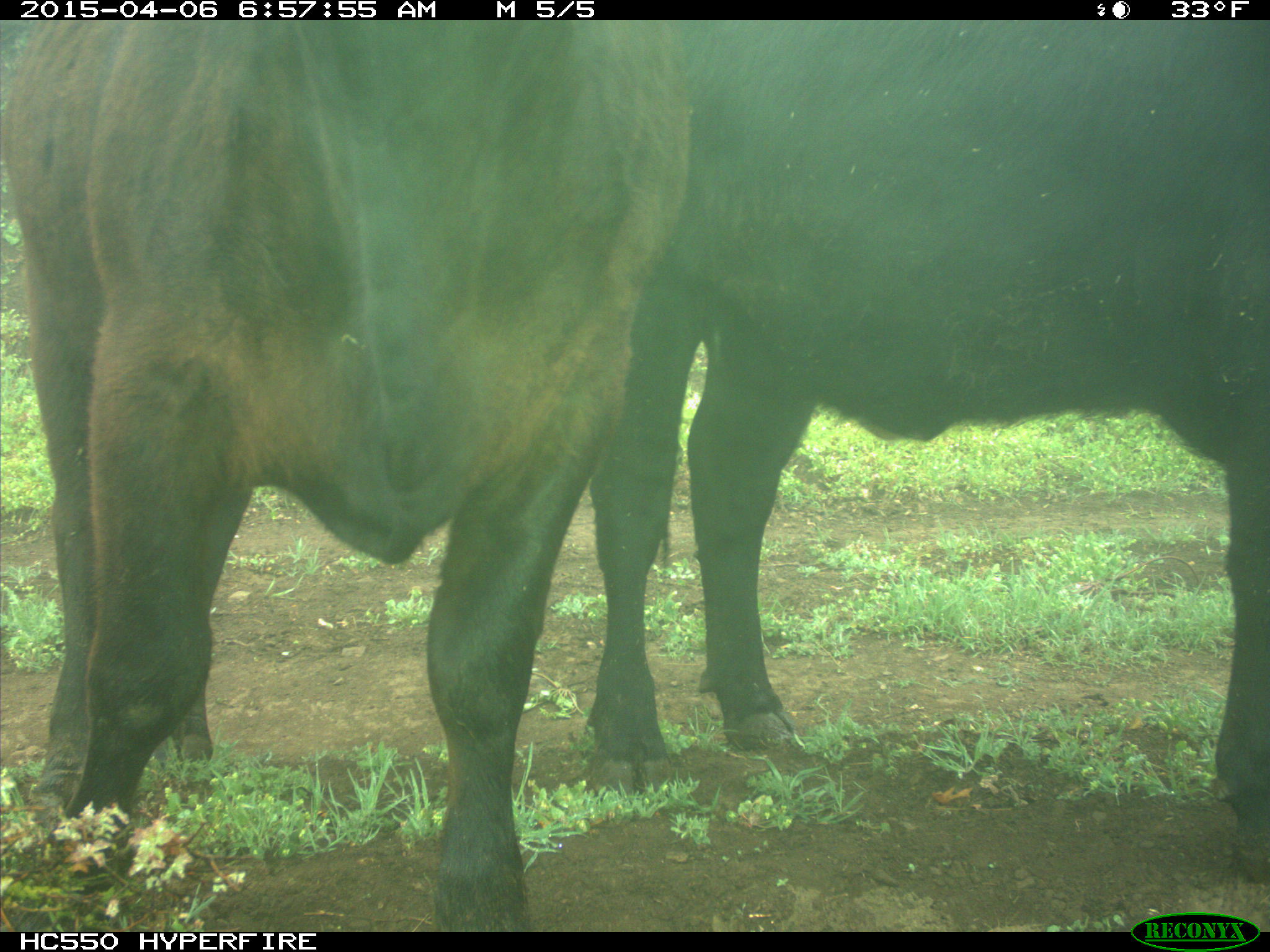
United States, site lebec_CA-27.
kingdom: Animalia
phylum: Chordata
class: Mammalia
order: Artiodactyla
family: Bovidae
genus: Bos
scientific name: Bos taurus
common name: domestic cow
Bos taurus (domestic cow).